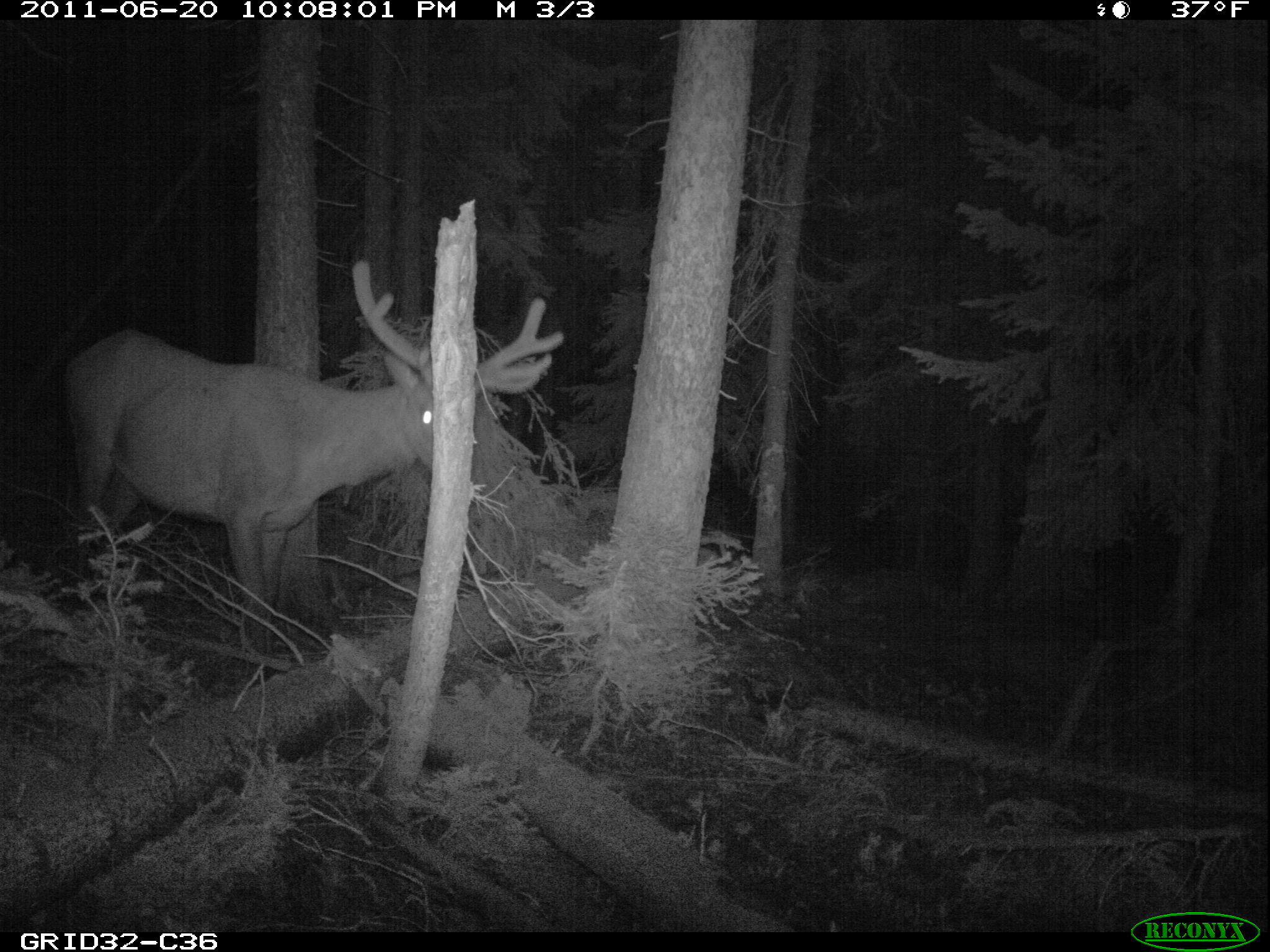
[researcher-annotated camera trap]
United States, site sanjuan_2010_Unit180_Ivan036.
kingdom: Animalia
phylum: Chordata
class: Mammalia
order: Artiodactyla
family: Cervidae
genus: Cervus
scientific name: Cervus elaphus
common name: red deer